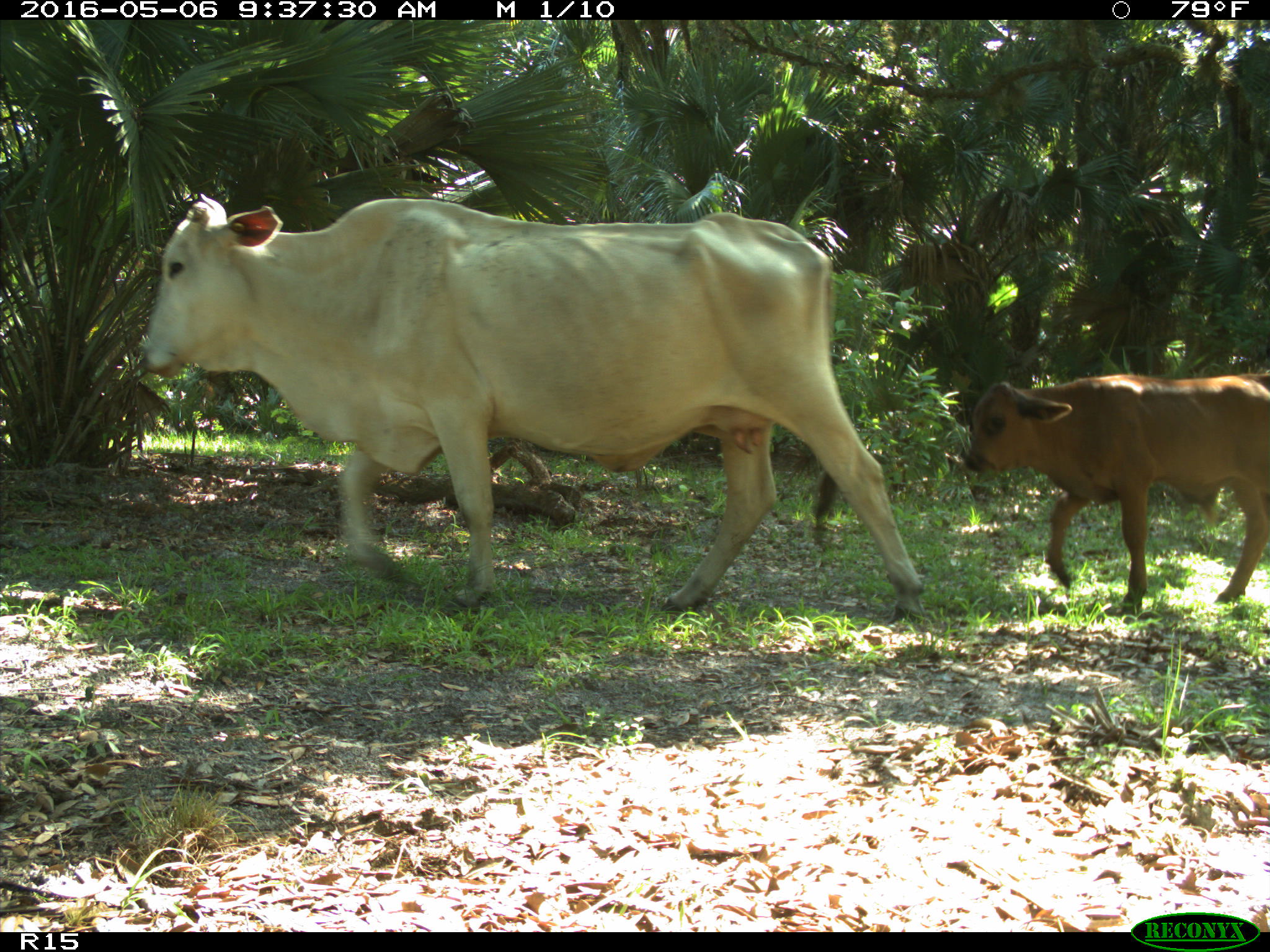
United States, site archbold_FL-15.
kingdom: Animalia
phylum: Chordata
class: Mammalia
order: Artiodactyla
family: Bovidae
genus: Bos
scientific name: Bos taurus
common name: domestic cow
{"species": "Bos taurus (domestic cow)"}